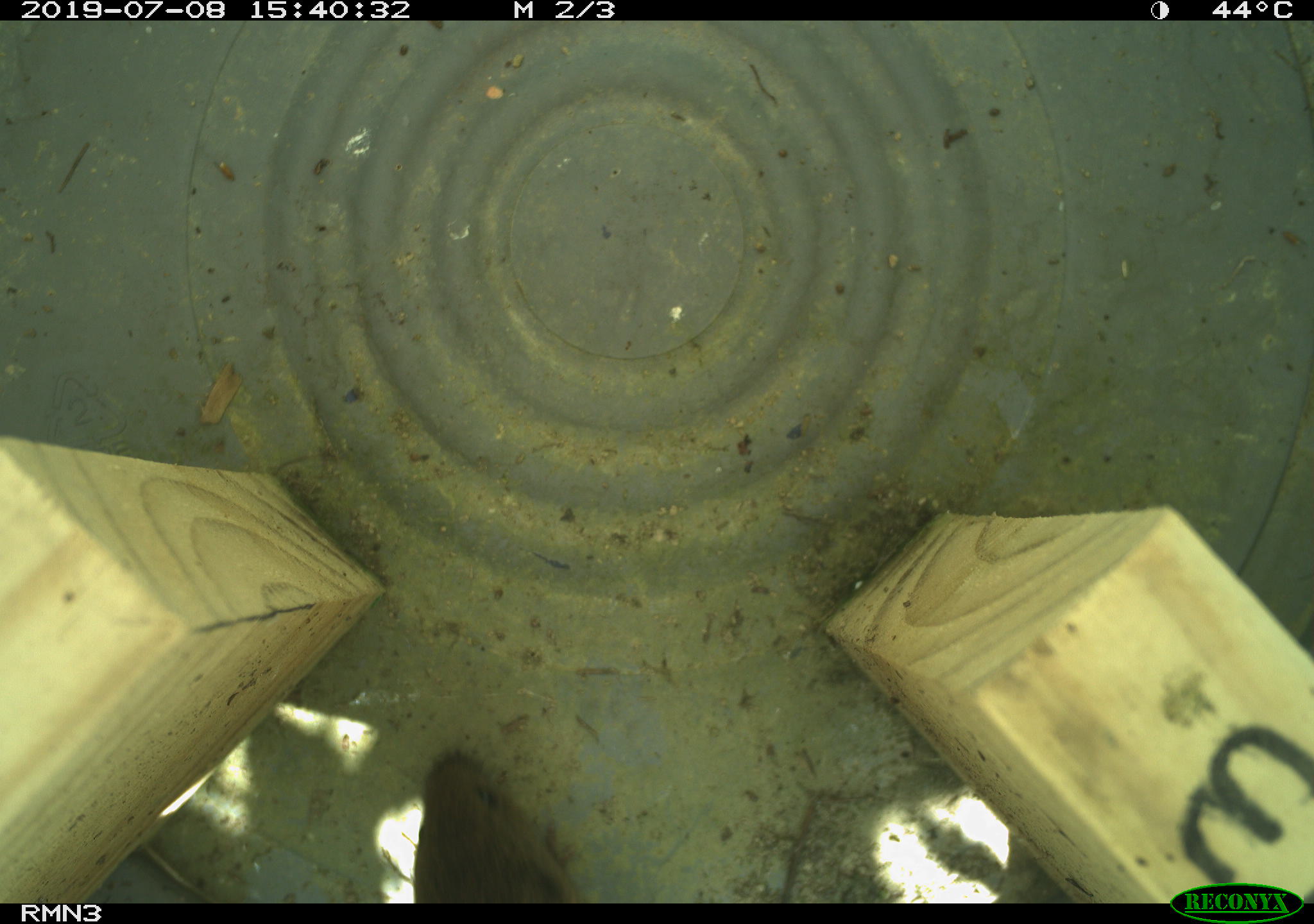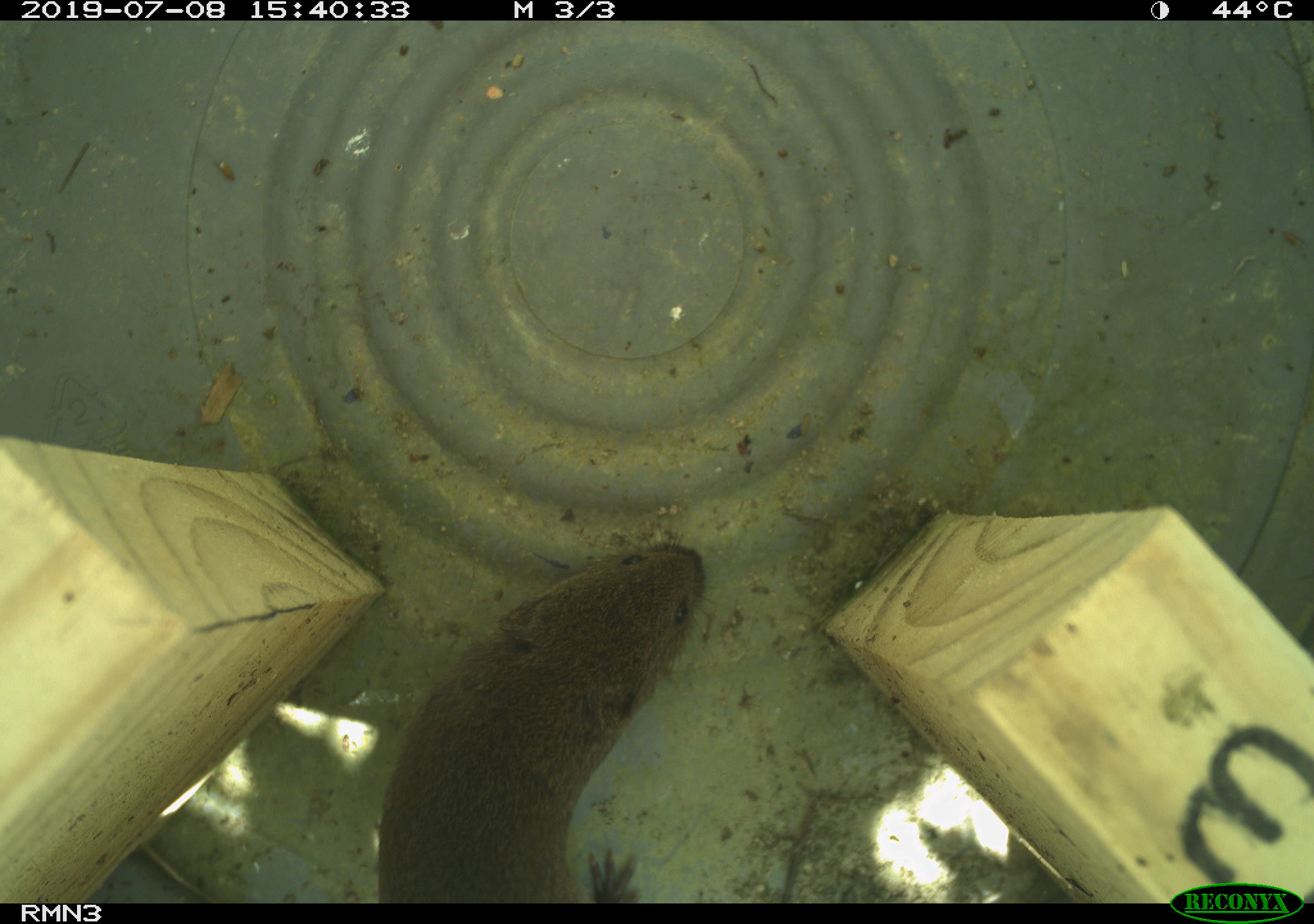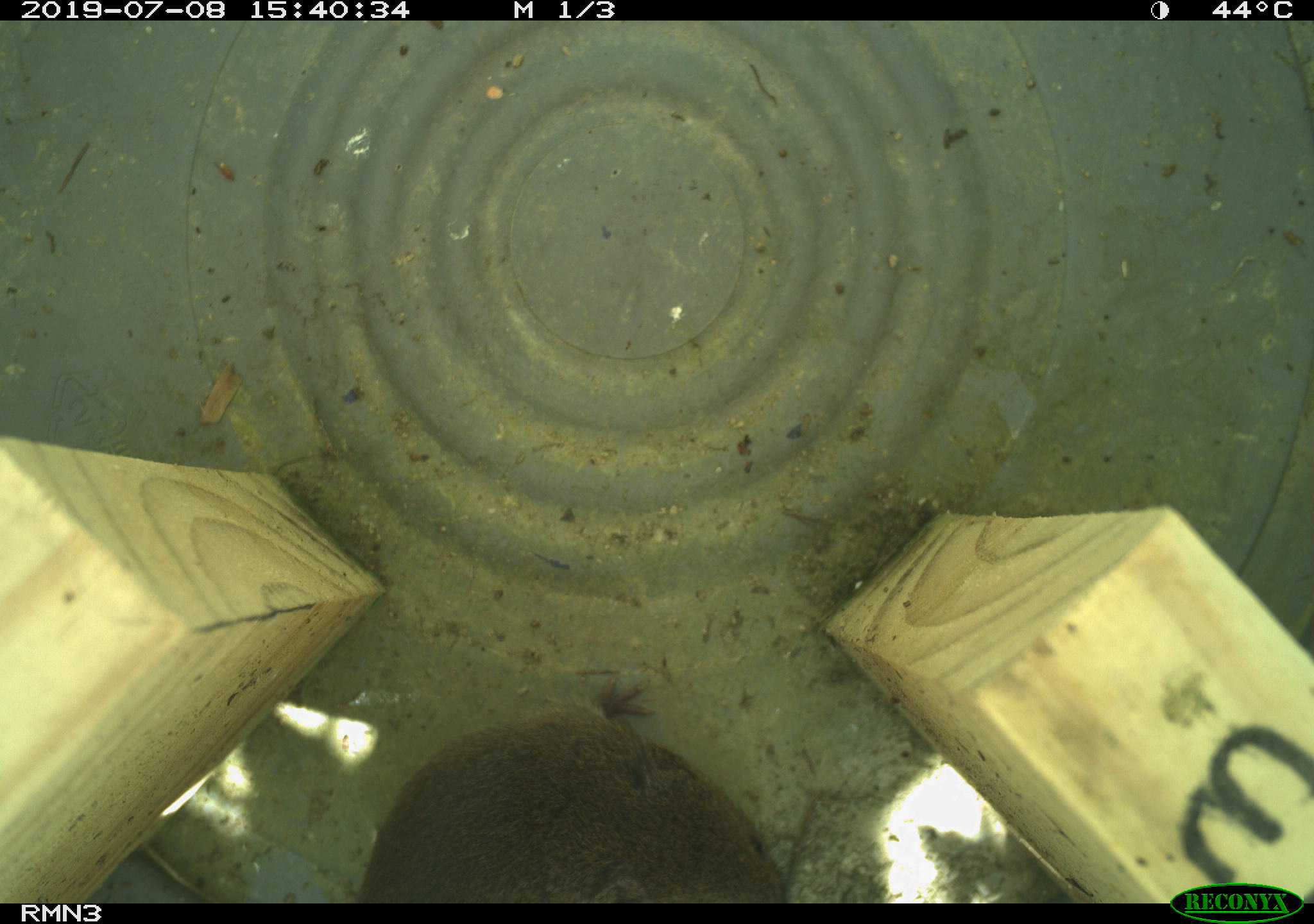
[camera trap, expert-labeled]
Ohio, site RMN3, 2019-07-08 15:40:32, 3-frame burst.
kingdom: Animalia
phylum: Chordata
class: Mammalia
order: Rodentia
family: Cricetidae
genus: Microtus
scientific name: Microtus pennsylvanicus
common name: meadow vole